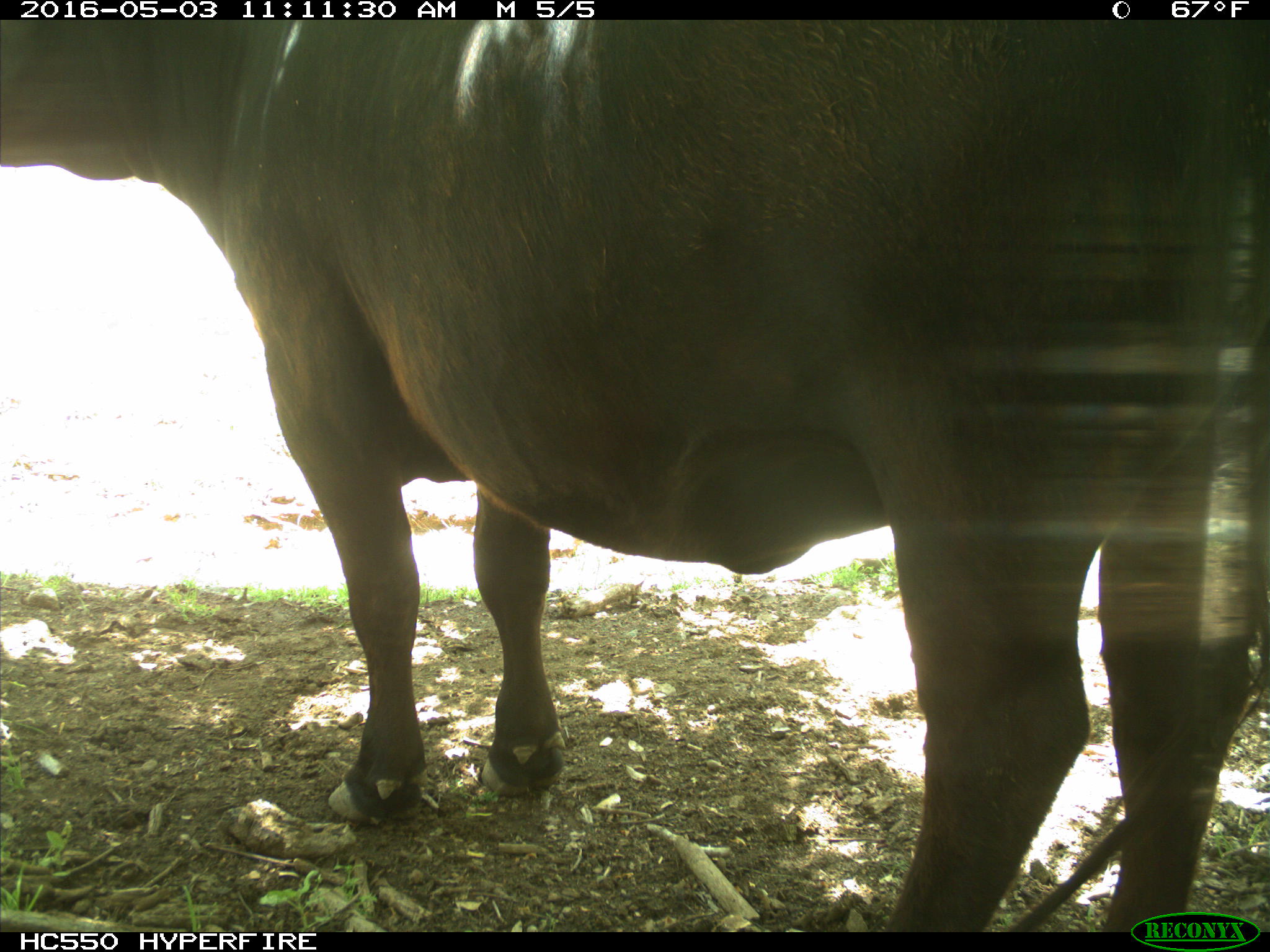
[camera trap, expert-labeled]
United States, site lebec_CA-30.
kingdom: Animalia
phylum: Chordata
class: Mammalia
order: Artiodactyla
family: Bovidae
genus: Bos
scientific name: Bos taurus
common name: domestic cow